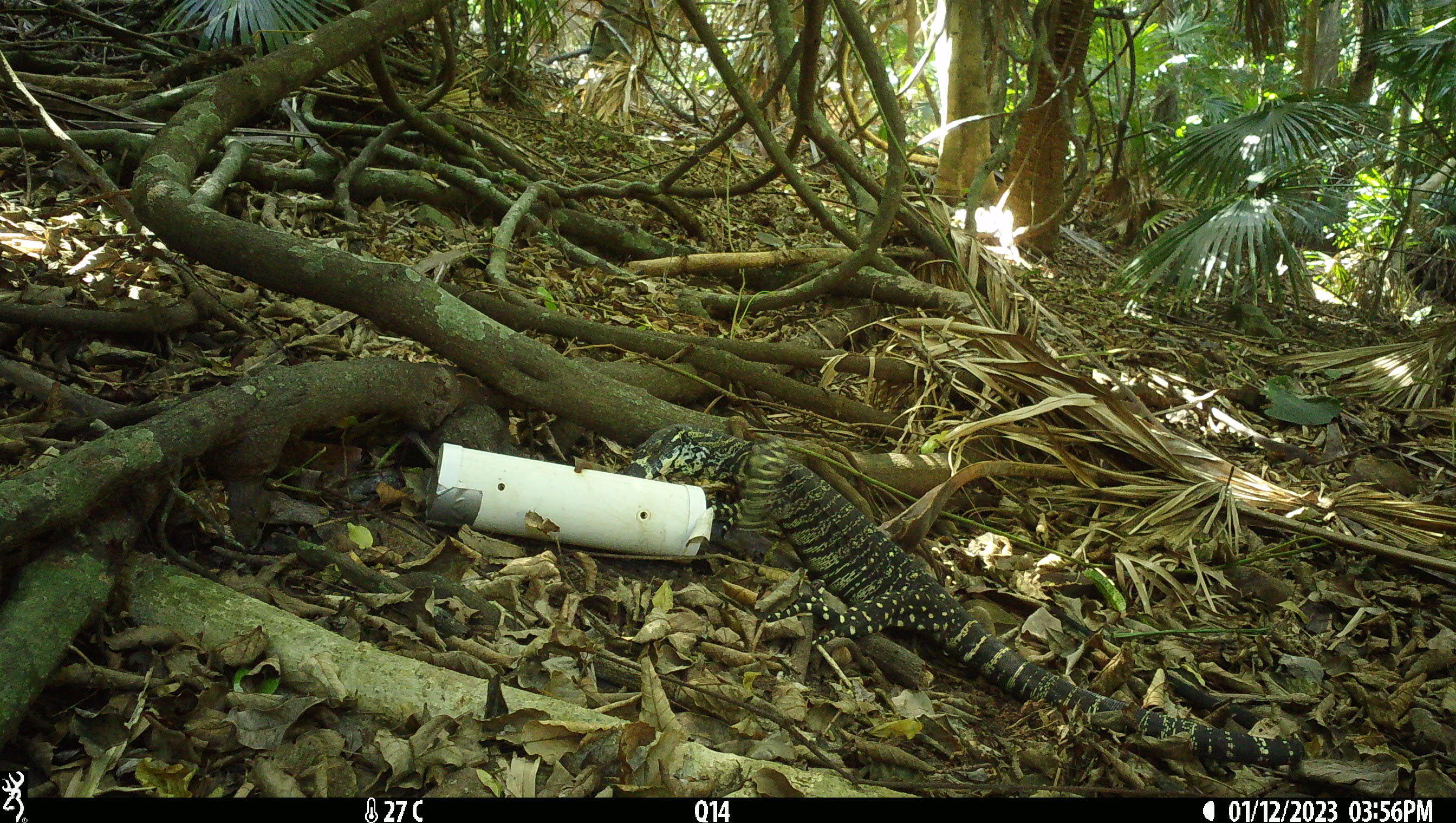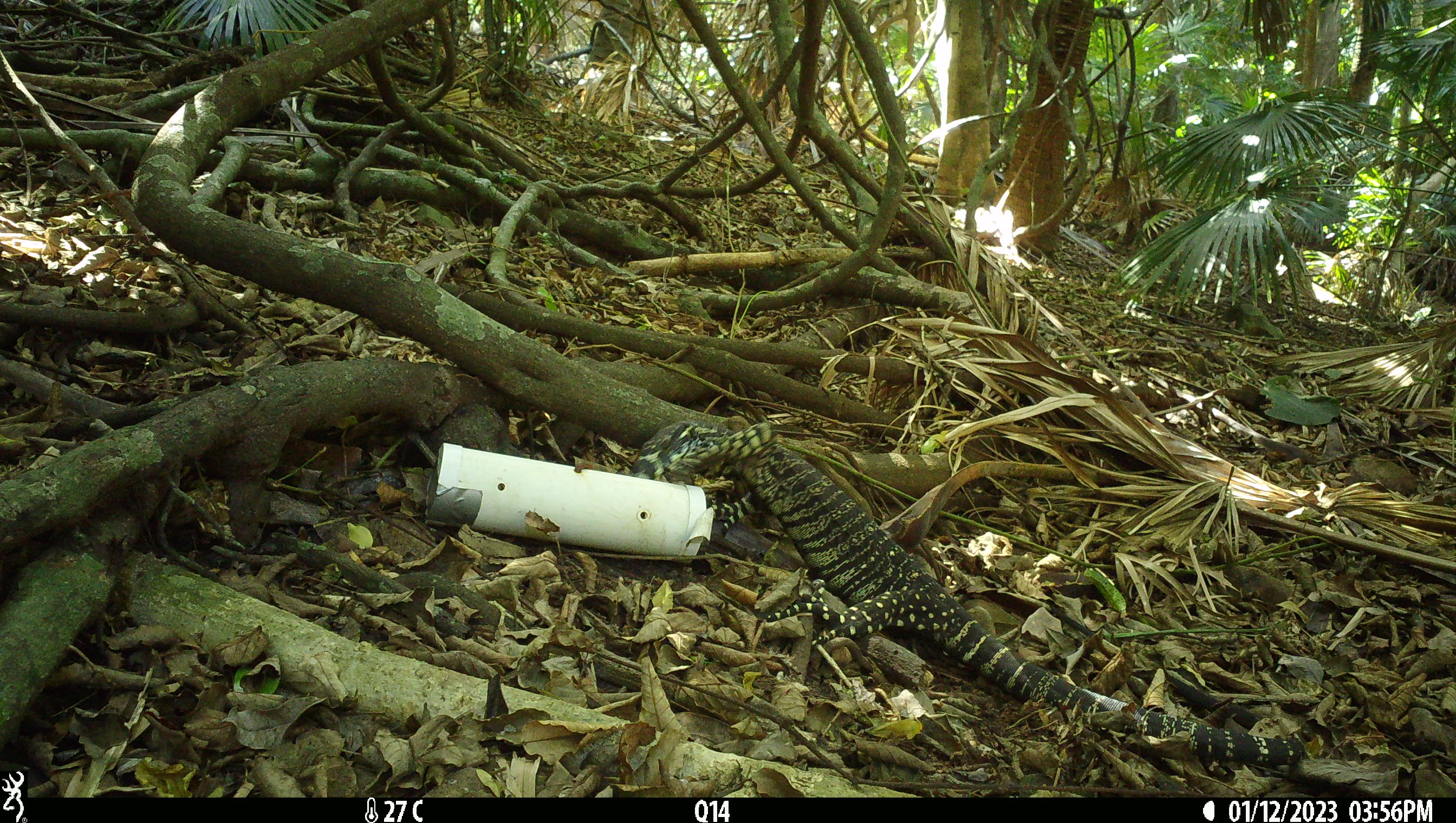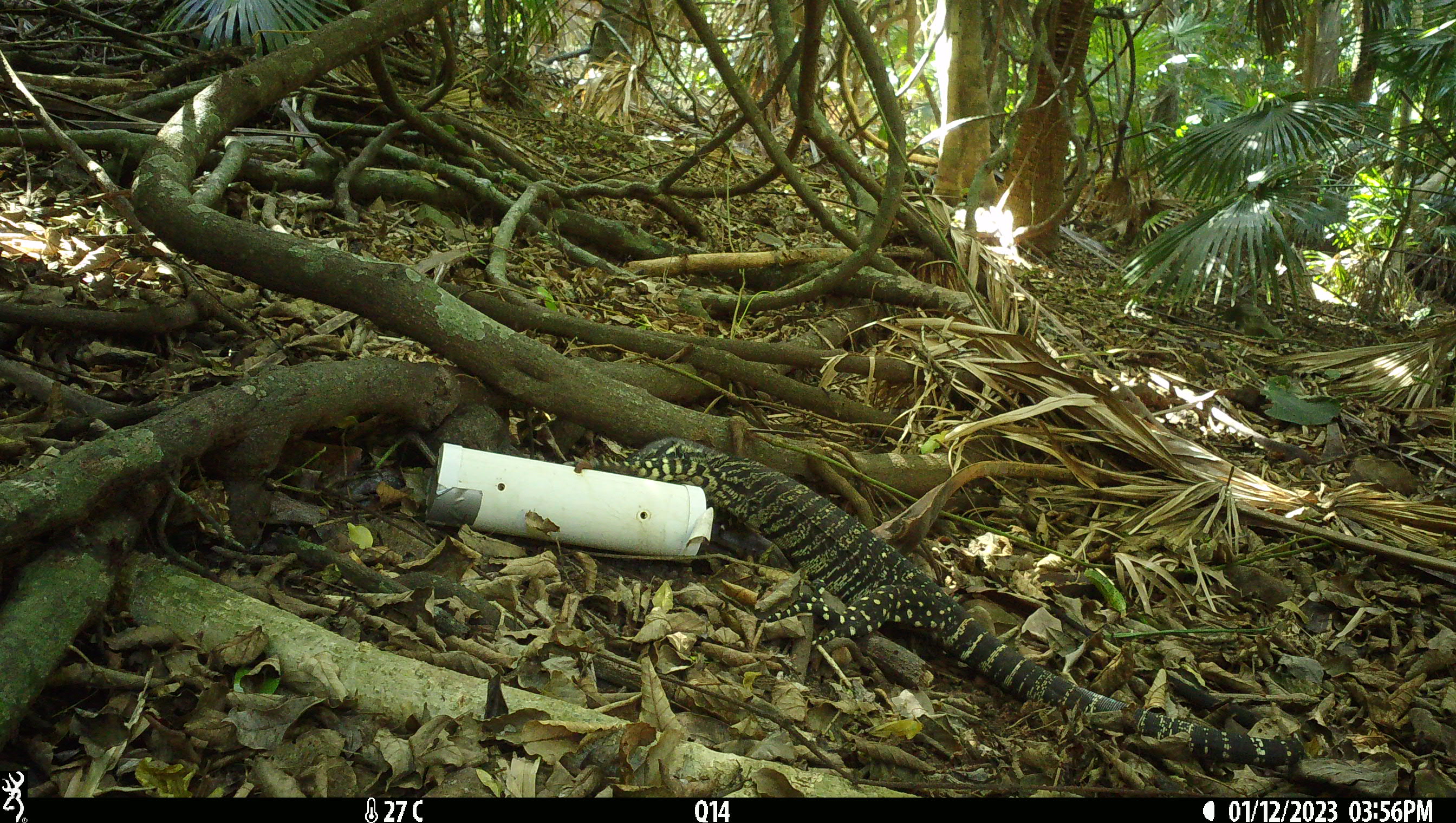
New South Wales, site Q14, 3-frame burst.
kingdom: Animalia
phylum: Chordata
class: Reptilia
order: Squamata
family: Varanidae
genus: Varanus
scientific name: Varanus varius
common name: lace monitor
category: goanna